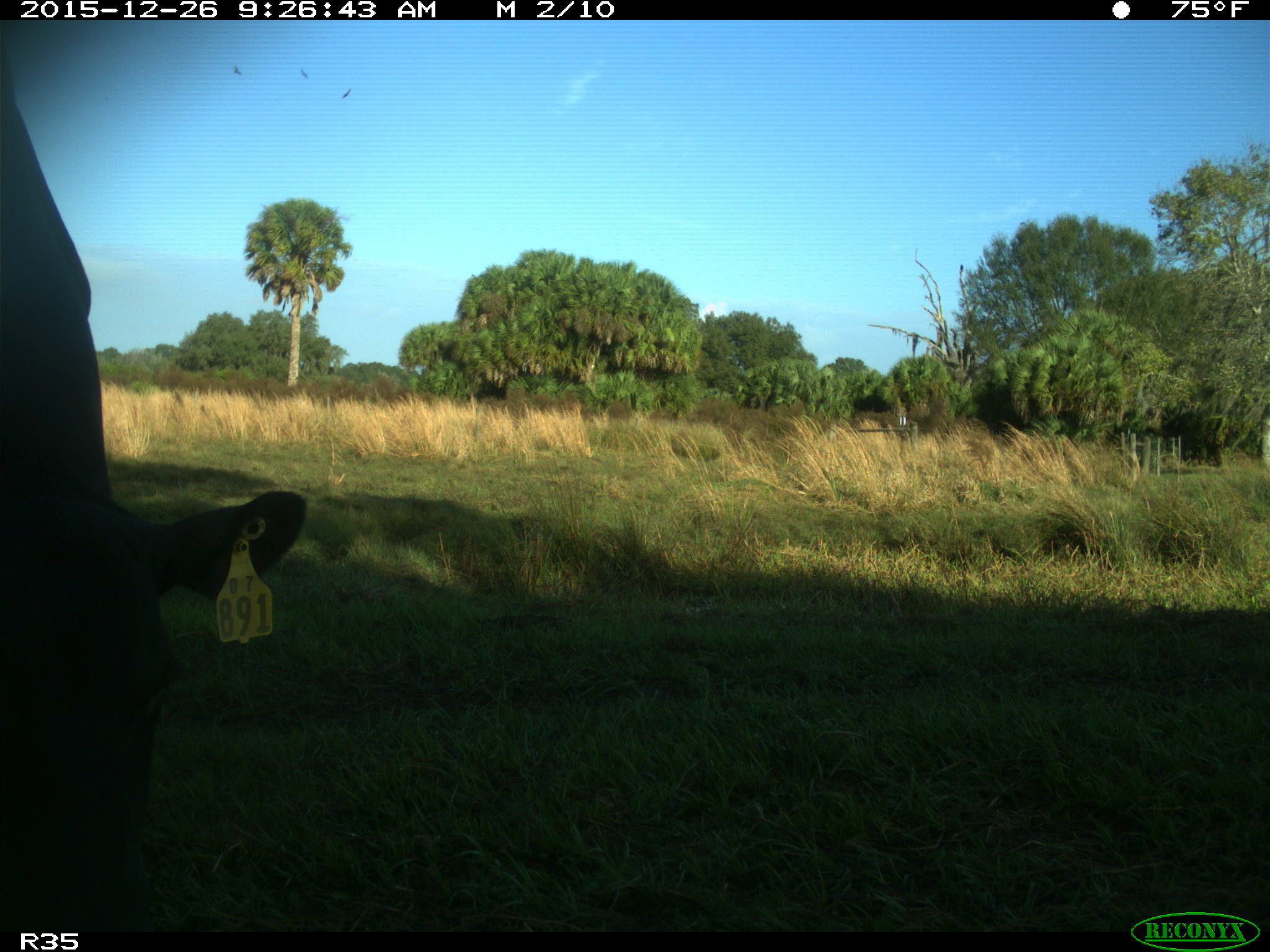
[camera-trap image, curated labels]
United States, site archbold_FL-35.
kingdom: Animalia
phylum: Chordata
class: Mammalia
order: Artiodactyla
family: Bovidae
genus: Bos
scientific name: Bos taurus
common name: domestic cow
Bos taurus (domestic cow).